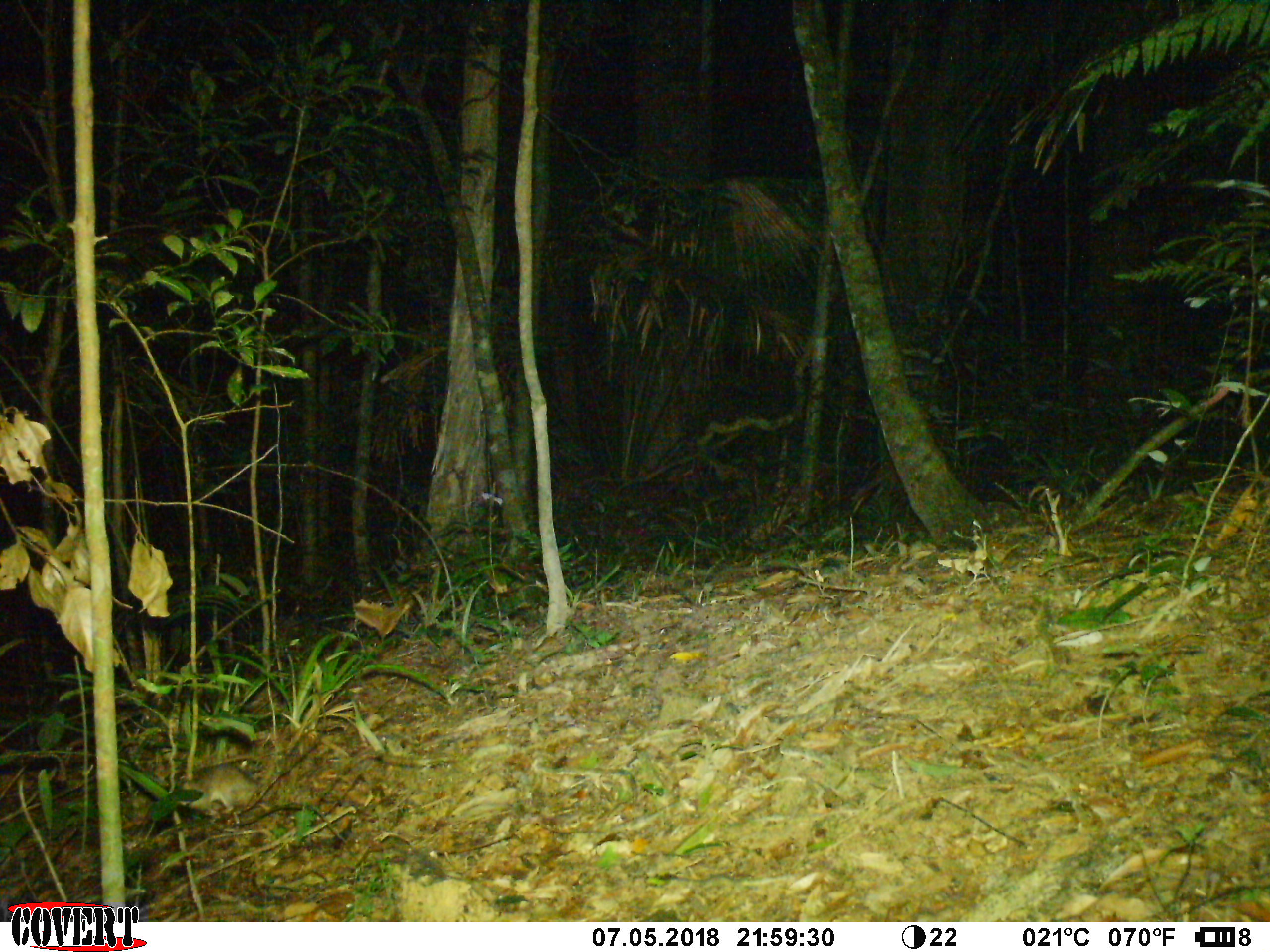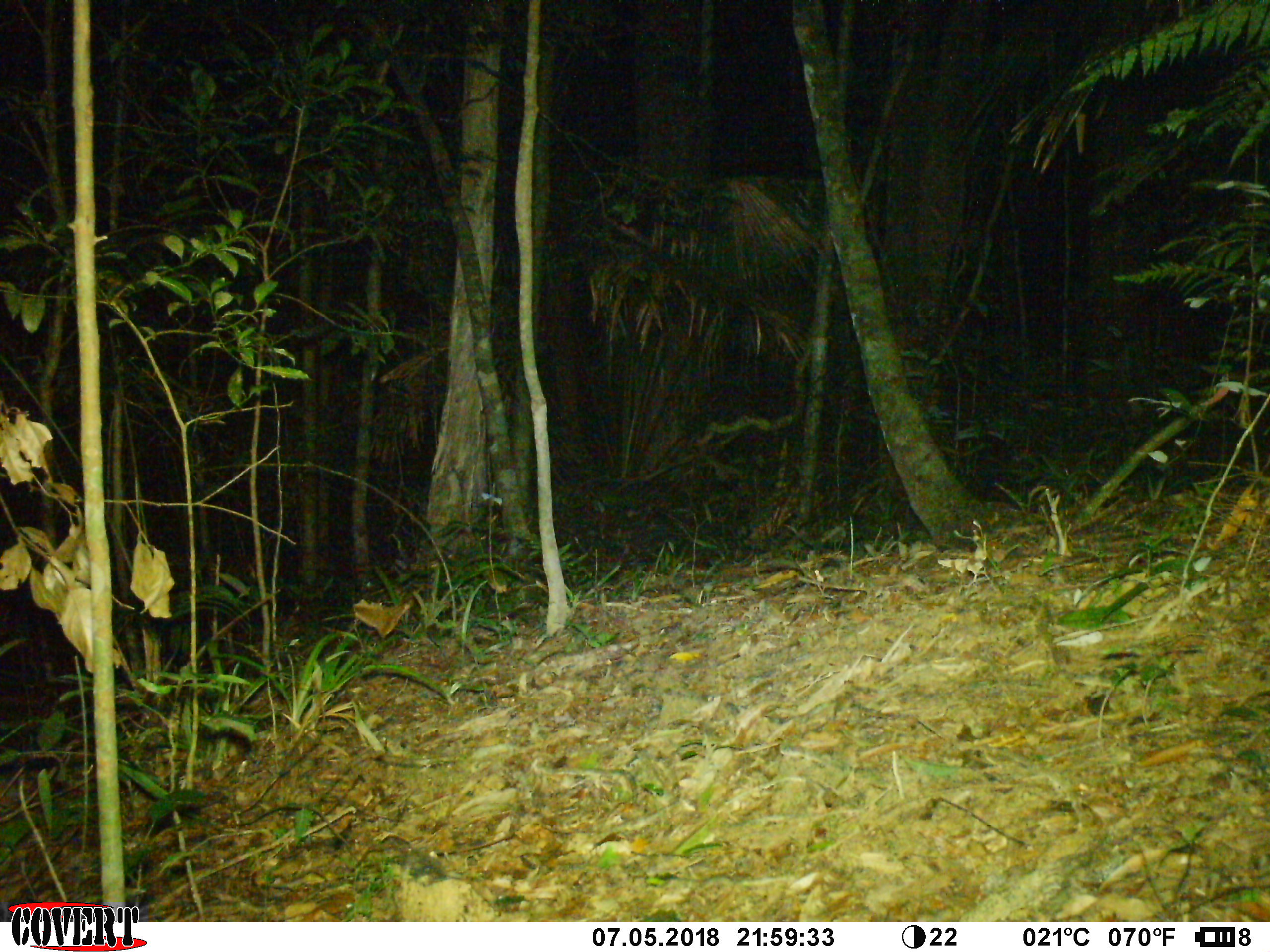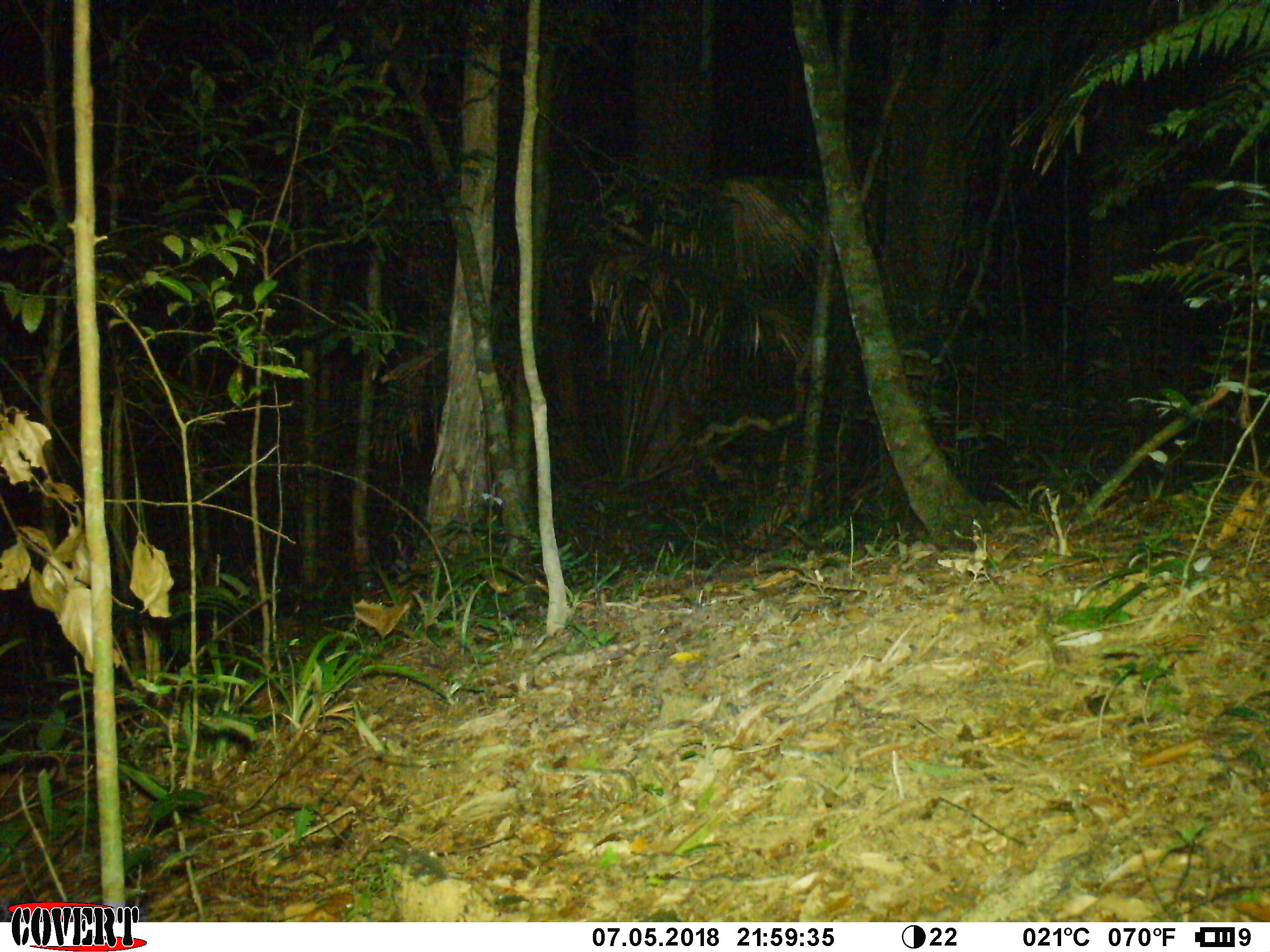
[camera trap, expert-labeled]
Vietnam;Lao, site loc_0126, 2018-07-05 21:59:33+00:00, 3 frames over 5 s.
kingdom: Animalia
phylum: Chordata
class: Mammalia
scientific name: Mammalia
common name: mammal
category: unidentified small mammal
Unidentified small mammal (mammal) (Mammalia). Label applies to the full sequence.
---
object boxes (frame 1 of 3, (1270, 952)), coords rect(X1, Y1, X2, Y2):
unidentified small mammal: rect(177, 759, 265, 824)